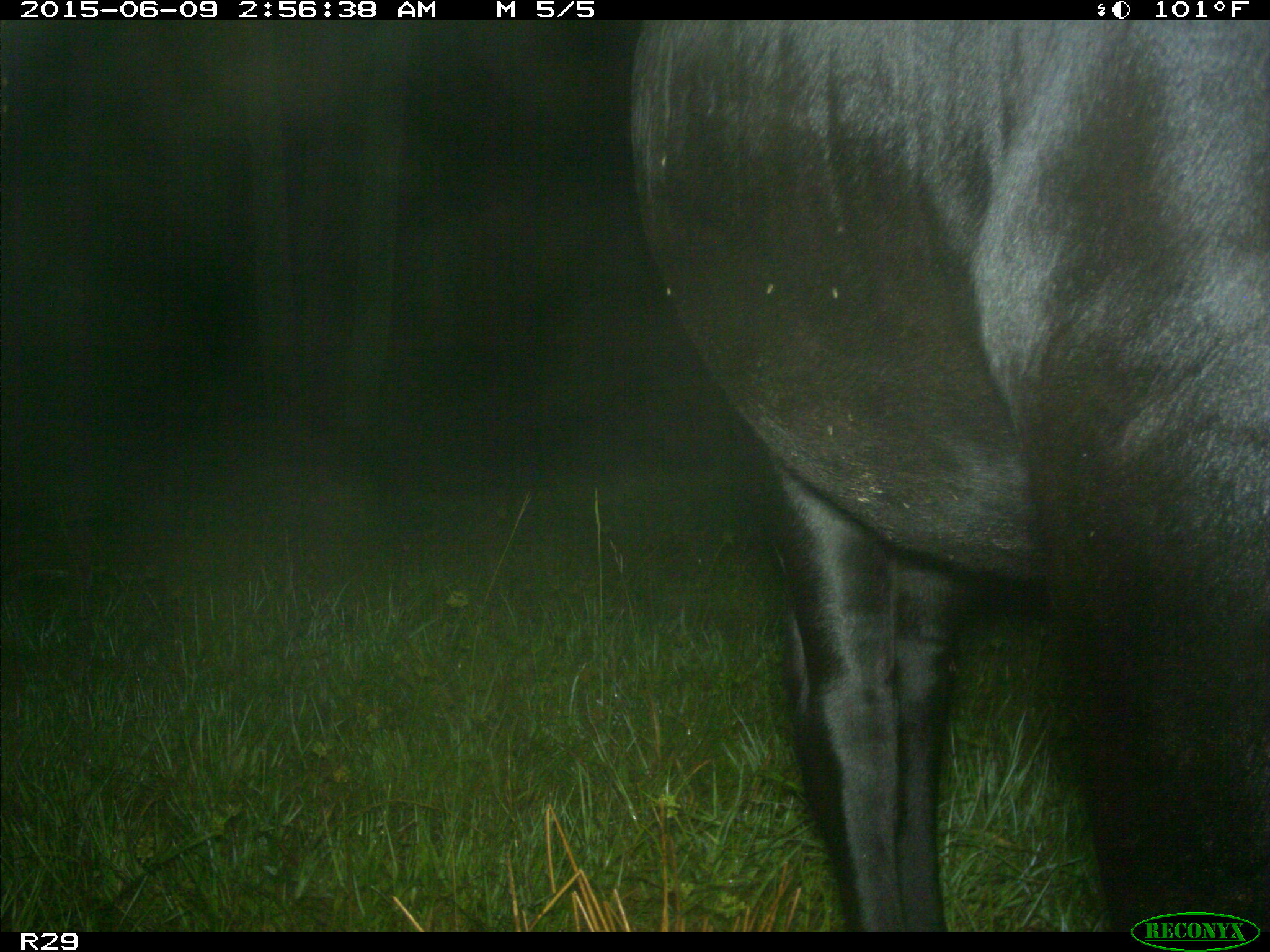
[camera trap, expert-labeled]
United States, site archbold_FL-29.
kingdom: Animalia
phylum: Chordata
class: Mammalia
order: Artiodactyla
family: Bovidae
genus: Bos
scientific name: Bos taurus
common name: domestic cow